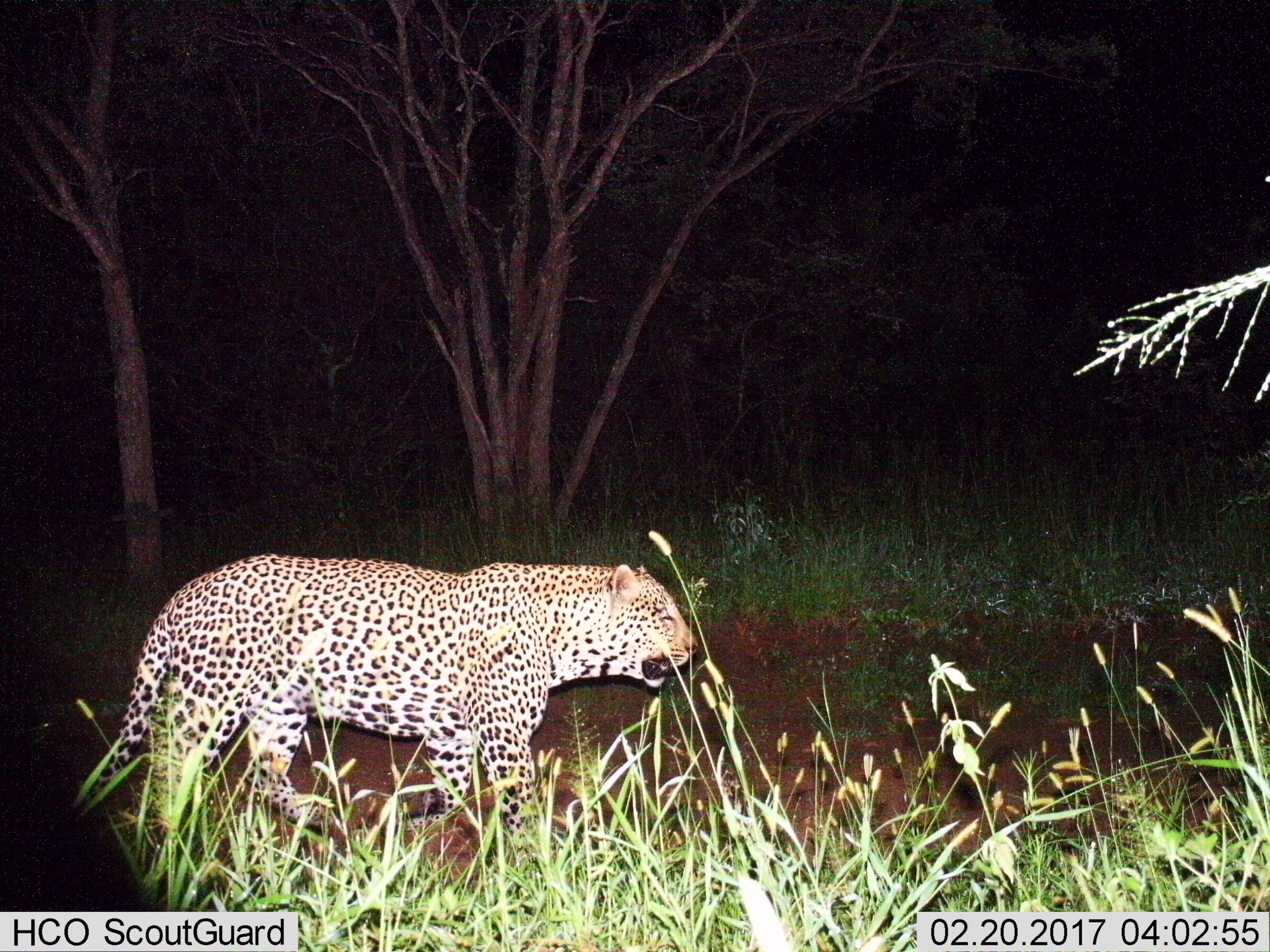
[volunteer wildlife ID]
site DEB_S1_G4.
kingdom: Animalia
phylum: Chordata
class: Mammalia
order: Carnivora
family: Felidae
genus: Panthera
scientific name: Panthera pardus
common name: leopard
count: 1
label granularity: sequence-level